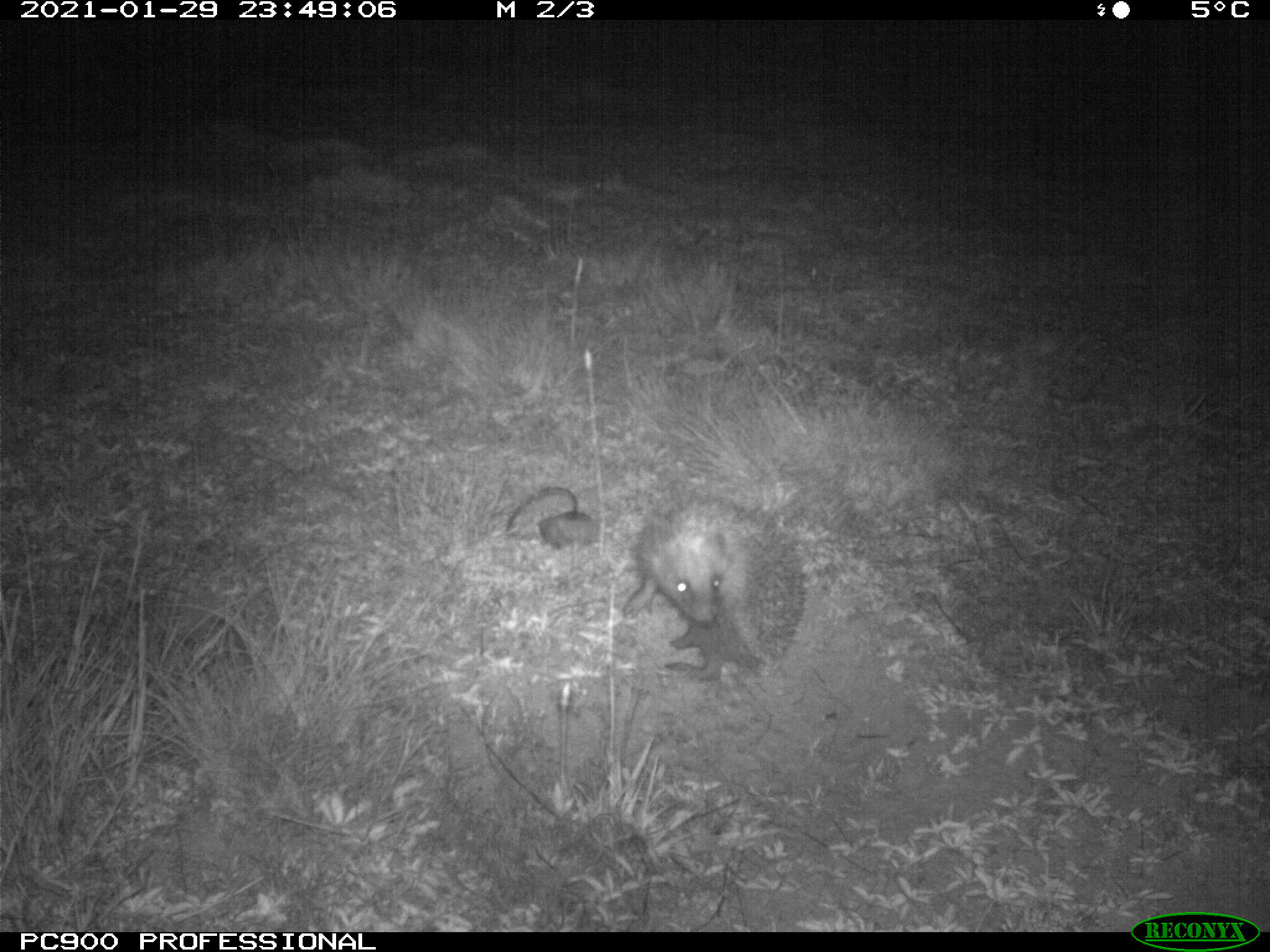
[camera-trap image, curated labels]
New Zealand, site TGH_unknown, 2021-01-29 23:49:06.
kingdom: Animalia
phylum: Chordata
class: Mammalia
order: Eulipotyphla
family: Erinaceidae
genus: Erinaceus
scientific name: Erinaceus europaeus europaeus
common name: european hedgehog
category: hedgehog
Hedgehog (european hedgehog) (Erinaceus europaeus europaeus).